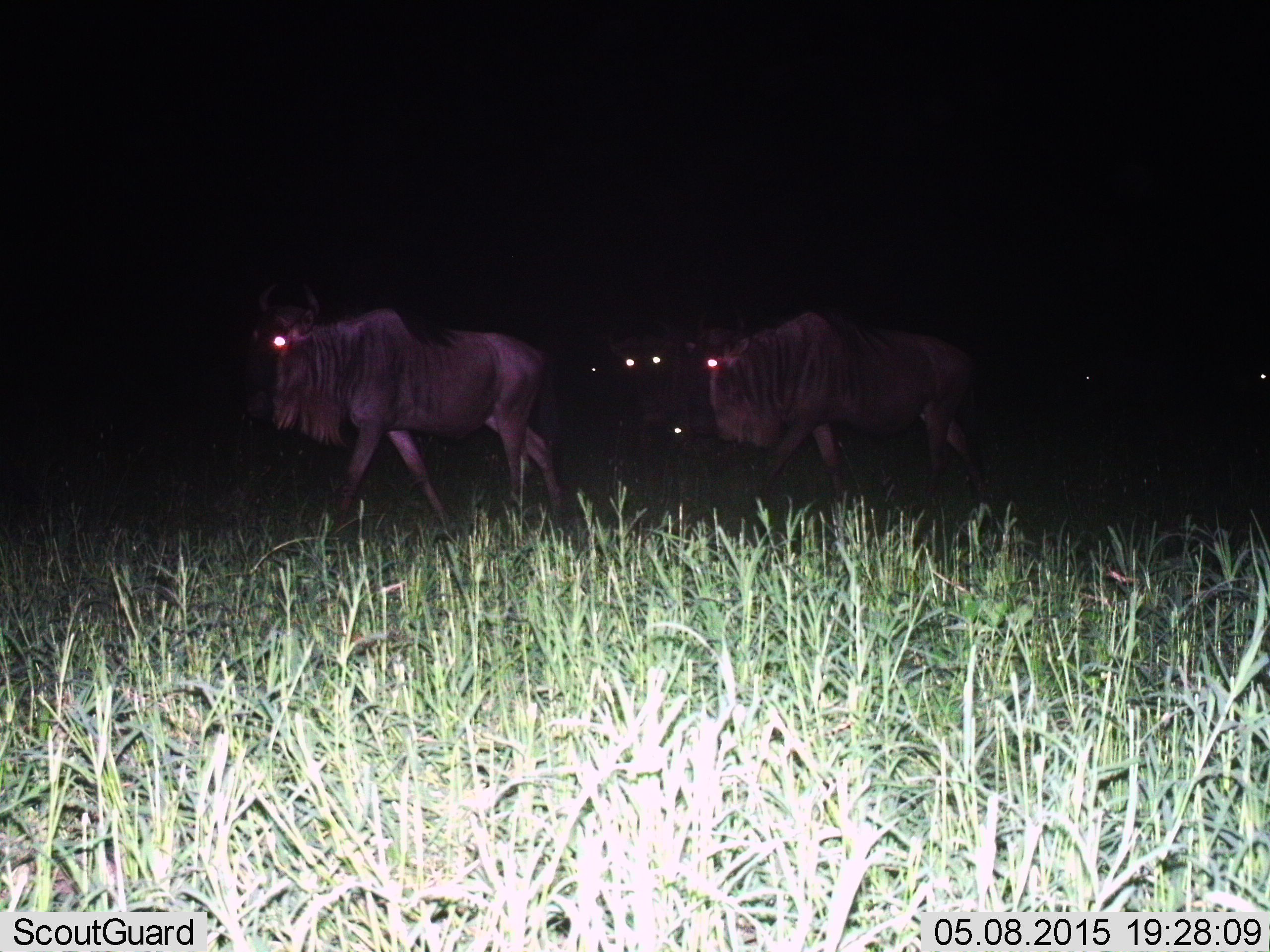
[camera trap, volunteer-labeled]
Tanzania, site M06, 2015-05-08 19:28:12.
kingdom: Animalia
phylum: Chordata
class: Mammalia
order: Artiodactyla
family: Bovidae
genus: Connochaetes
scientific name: Connochaetes taurinus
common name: blue wildebeest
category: wildebeest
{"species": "wildebeest (blue wildebeest) (Connochaetes taurinus)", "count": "5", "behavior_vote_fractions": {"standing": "0%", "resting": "0%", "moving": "100%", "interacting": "0%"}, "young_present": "0%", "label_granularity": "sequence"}